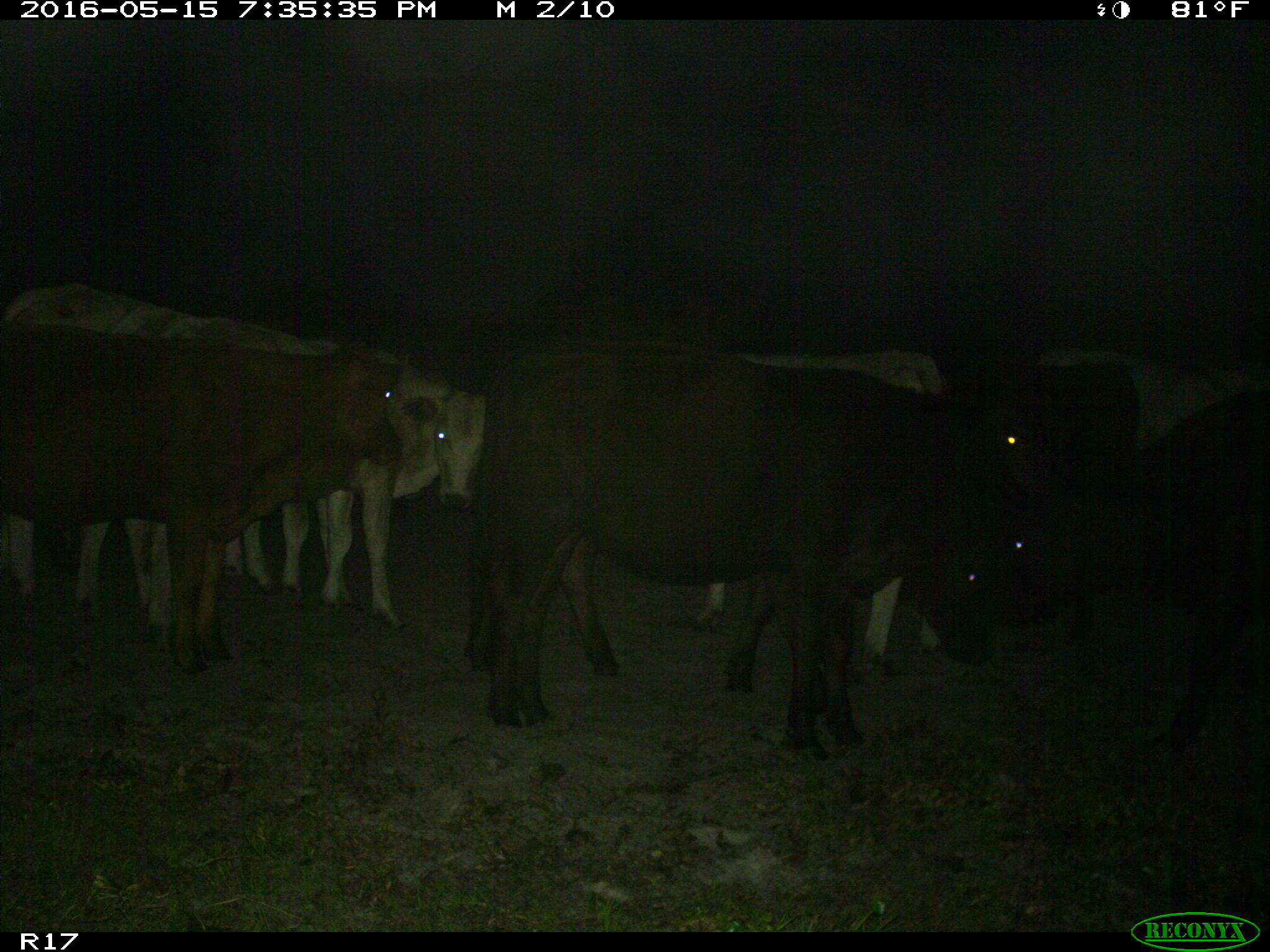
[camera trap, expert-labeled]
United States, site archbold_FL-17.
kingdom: Animalia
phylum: Chordata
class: Mammalia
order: Artiodactyla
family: Bovidae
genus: Bos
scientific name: Bos taurus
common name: domestic cow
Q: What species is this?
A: Bos taurus (domestic cow).